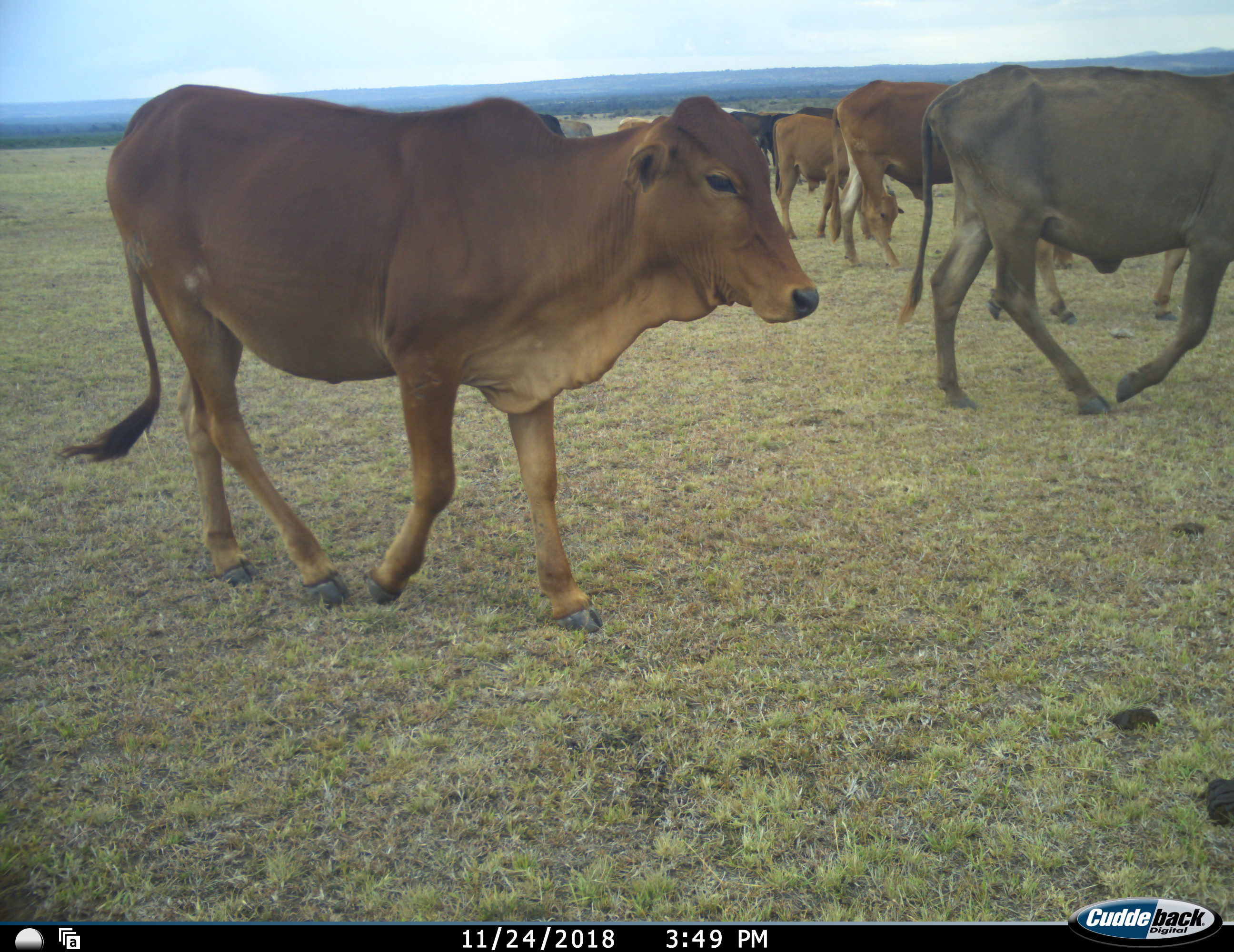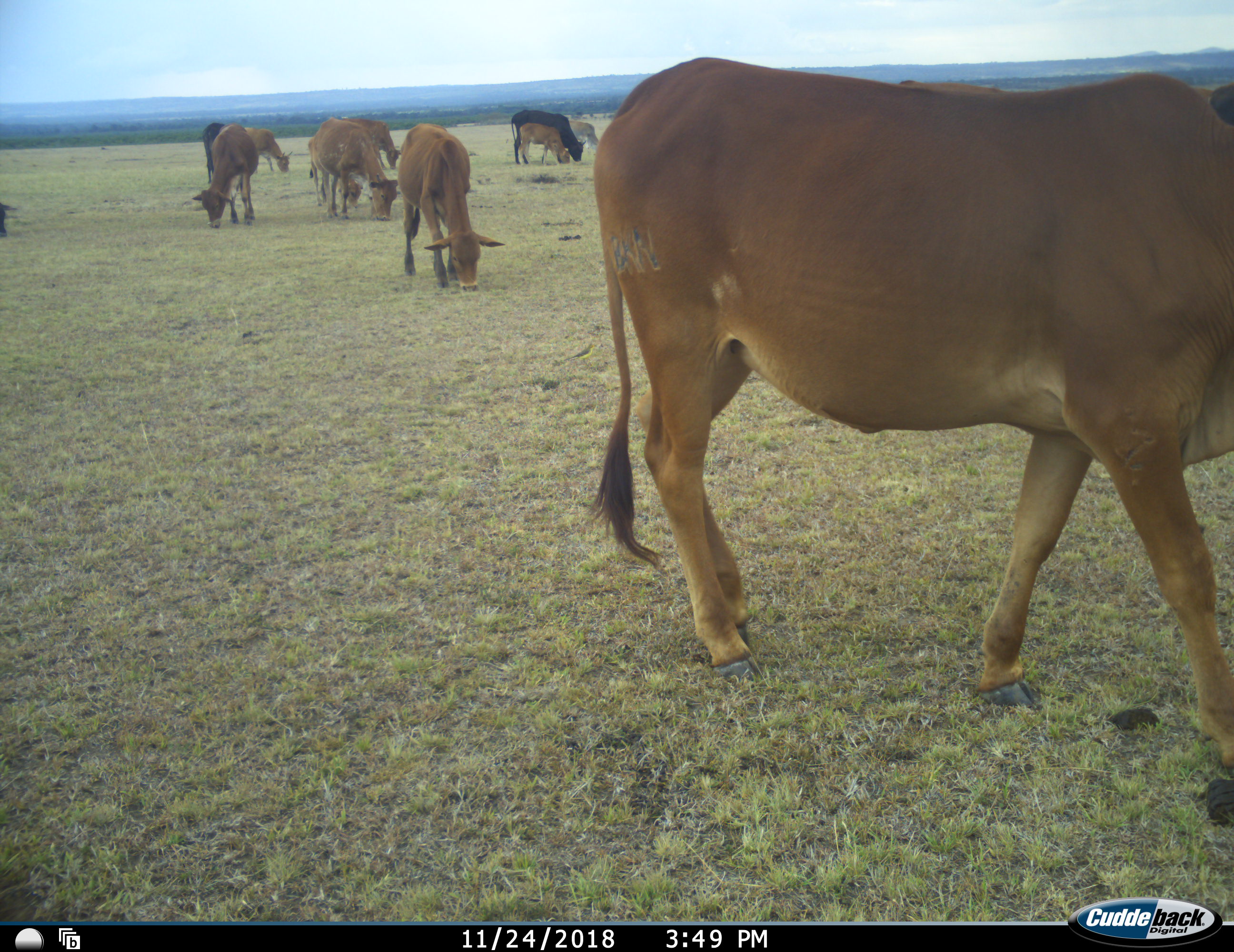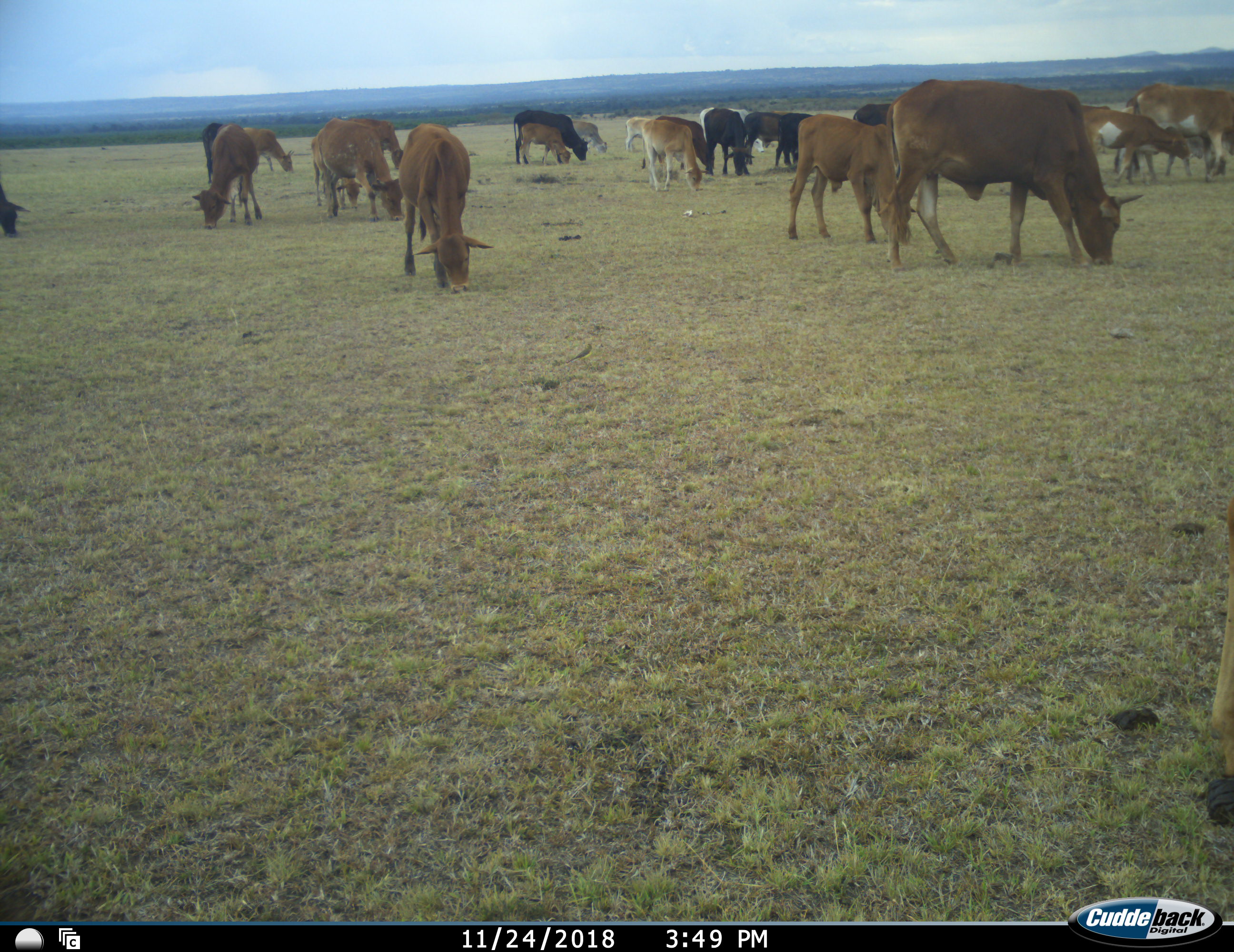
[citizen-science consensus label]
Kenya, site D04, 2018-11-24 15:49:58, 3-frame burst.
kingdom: Animalia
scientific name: Animalia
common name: animal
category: domesticanimal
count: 11-50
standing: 30%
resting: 0%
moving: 90%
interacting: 10%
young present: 30%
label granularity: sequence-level